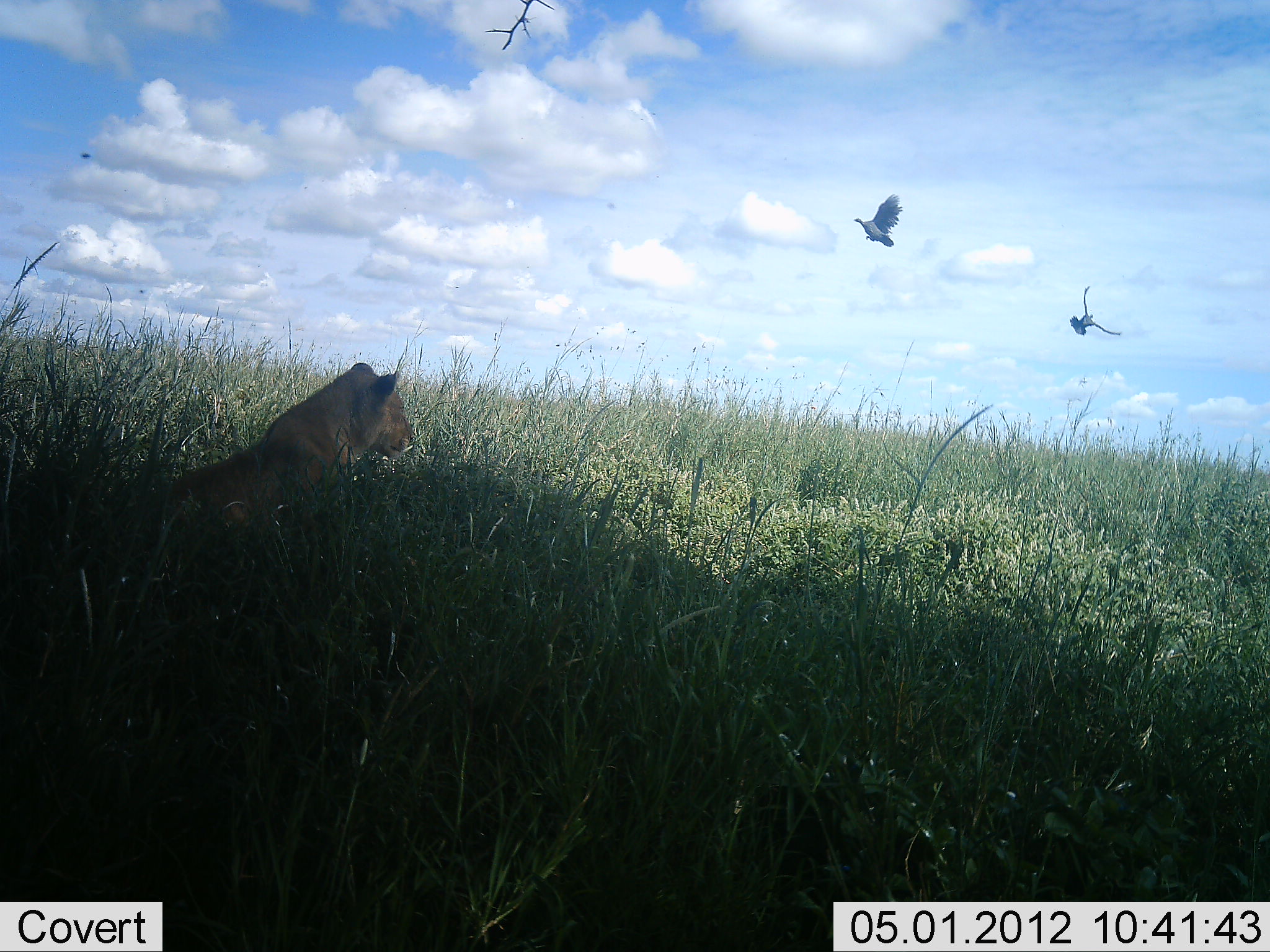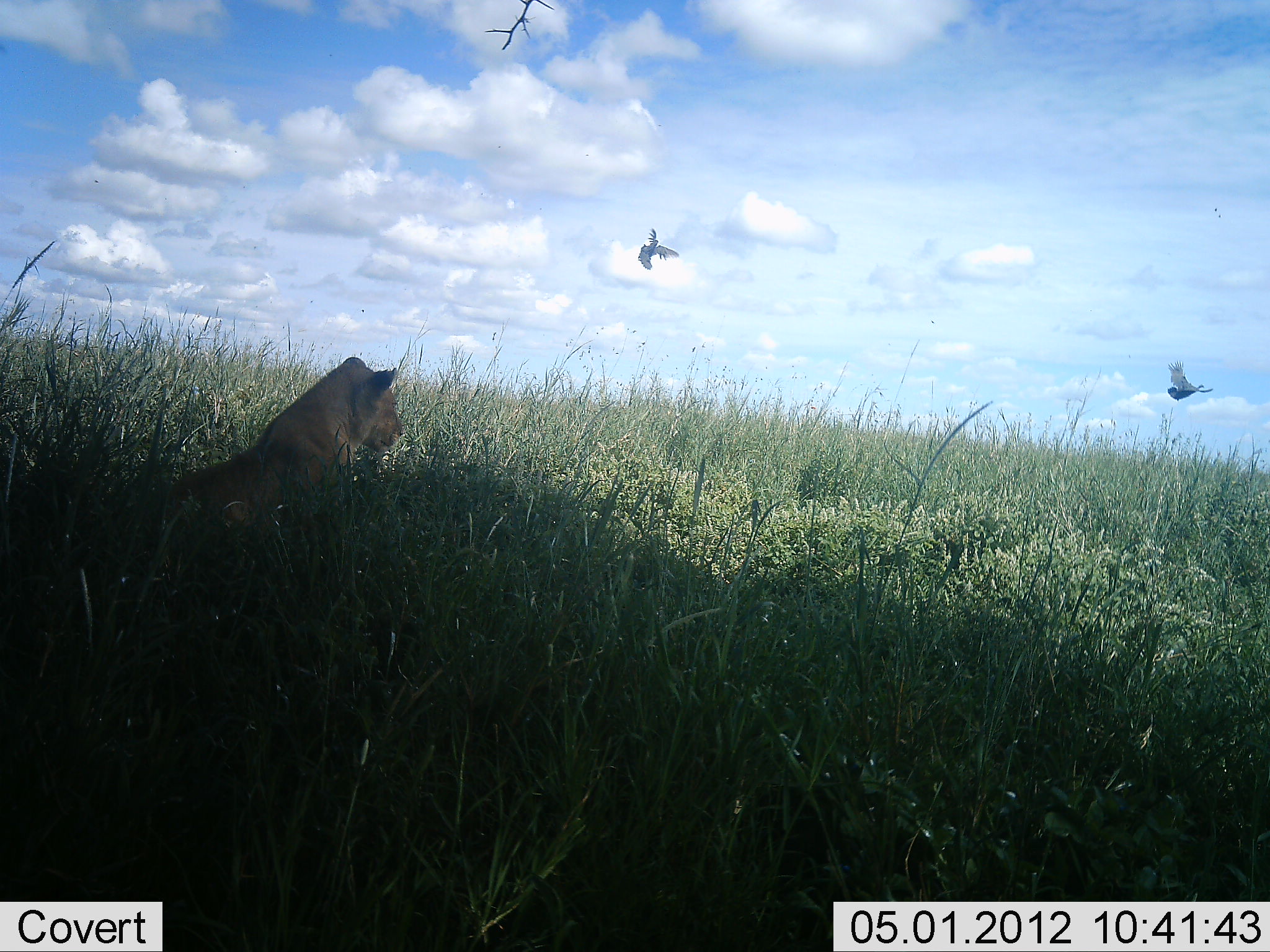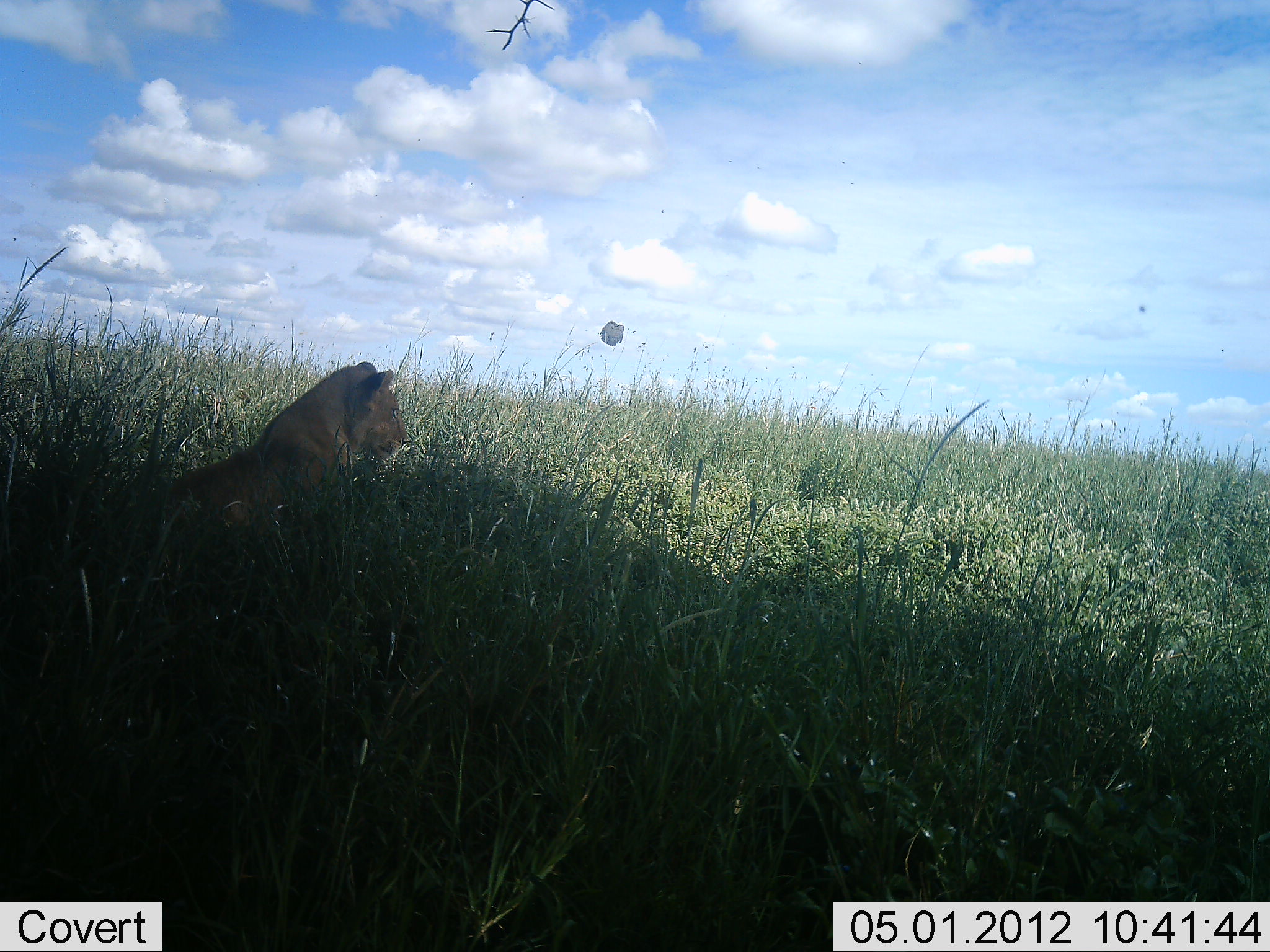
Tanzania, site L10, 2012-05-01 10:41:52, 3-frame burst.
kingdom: Animalia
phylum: Chordata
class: Mammalia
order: Carnivora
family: Felidae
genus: Panthera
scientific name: Panthera leo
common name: lion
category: lionfemale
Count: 1.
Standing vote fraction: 12%.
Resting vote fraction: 79%.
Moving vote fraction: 0%.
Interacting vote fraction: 9%.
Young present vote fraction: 0%.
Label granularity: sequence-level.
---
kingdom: Animalia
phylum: Chordata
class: Aves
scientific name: Aves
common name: bird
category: otherbird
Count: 2.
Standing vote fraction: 0%.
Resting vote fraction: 0%.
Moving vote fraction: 100%.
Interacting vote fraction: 0%.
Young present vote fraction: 0%.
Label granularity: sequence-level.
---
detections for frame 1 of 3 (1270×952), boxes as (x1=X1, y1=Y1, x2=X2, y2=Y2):
animal: (x1=171, y1=362, x2=415, y2=538)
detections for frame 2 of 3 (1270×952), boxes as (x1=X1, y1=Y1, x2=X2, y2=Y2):
animal: (x1=171, y1=357, x2=406, y2=538)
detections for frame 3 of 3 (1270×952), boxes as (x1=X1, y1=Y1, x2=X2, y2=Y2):
animal: (x1=168, y1=361, x2=410, y2=537)